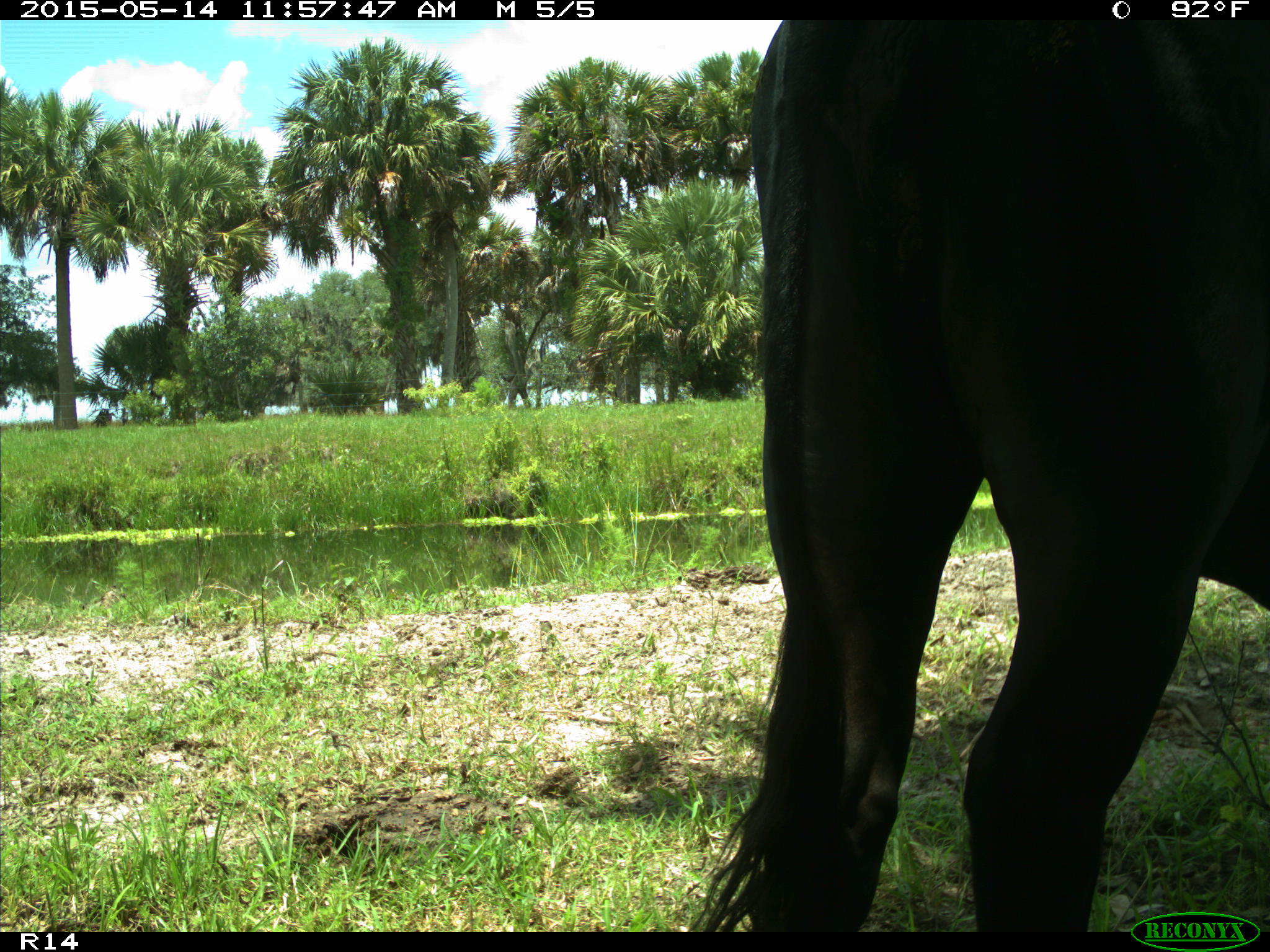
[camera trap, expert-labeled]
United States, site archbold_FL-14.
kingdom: Animalia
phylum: Chordata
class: Mammalia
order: Artiodactyla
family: Bovidae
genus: Bos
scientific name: Bos taurus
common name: domestic cow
Bos taurus (domestic cow).